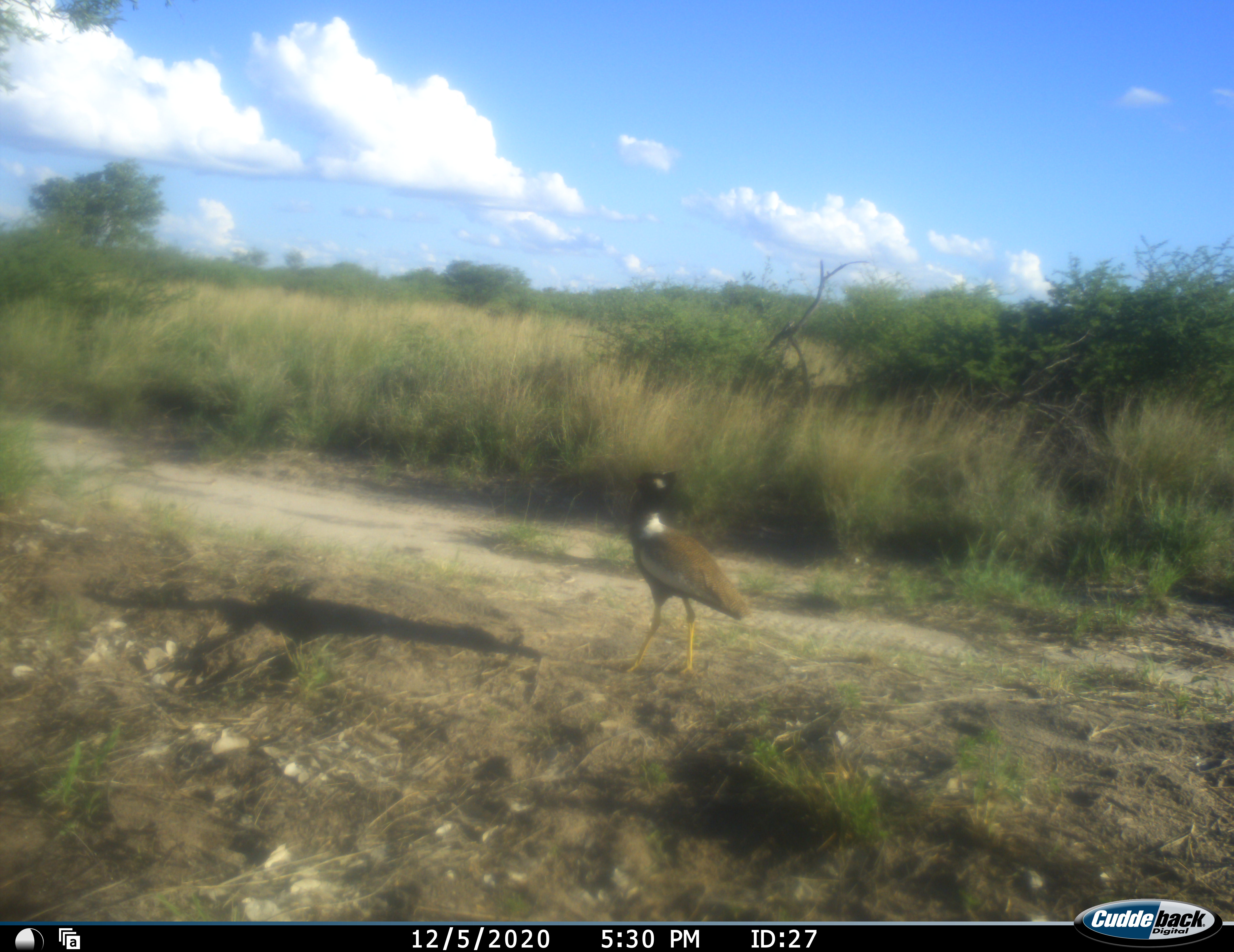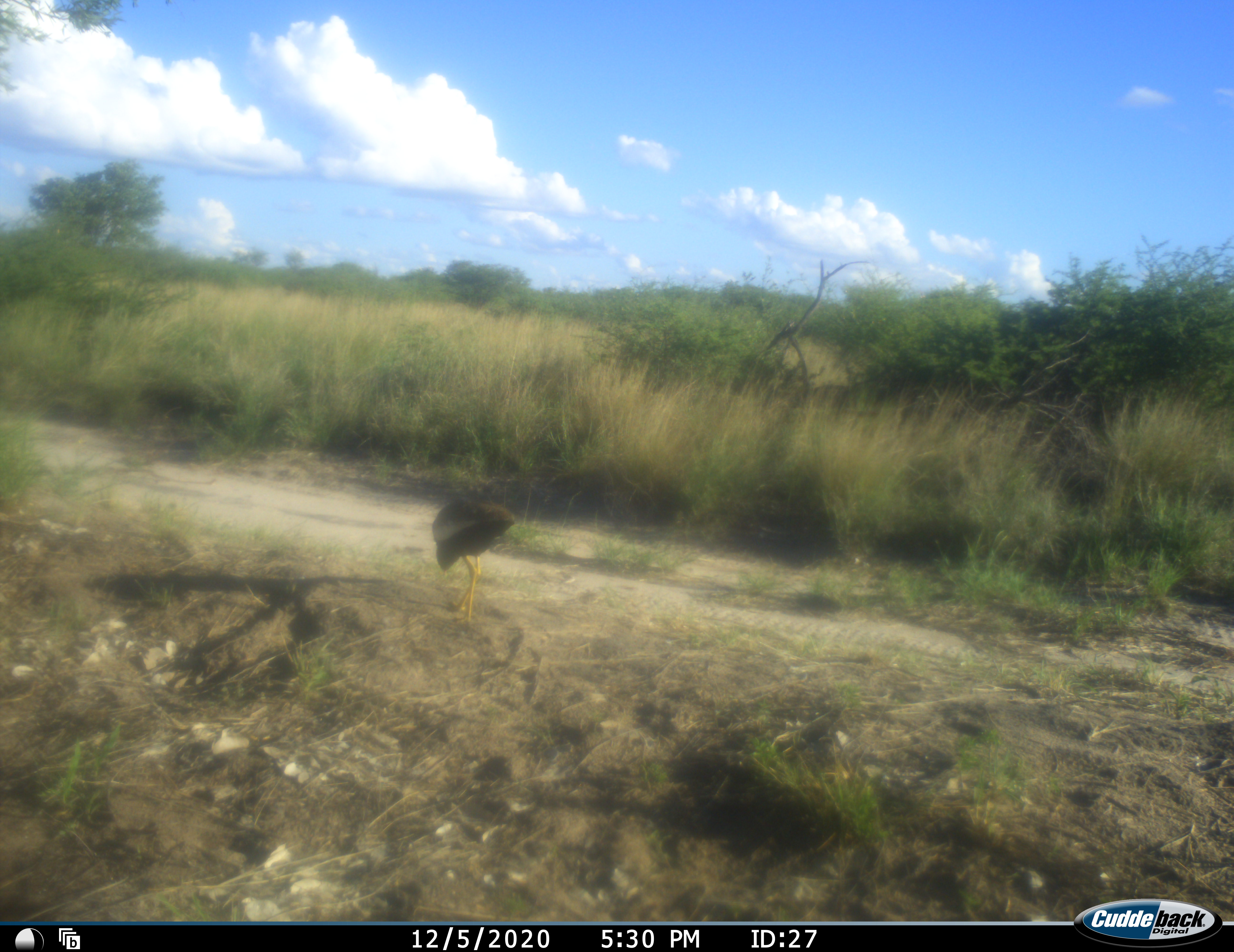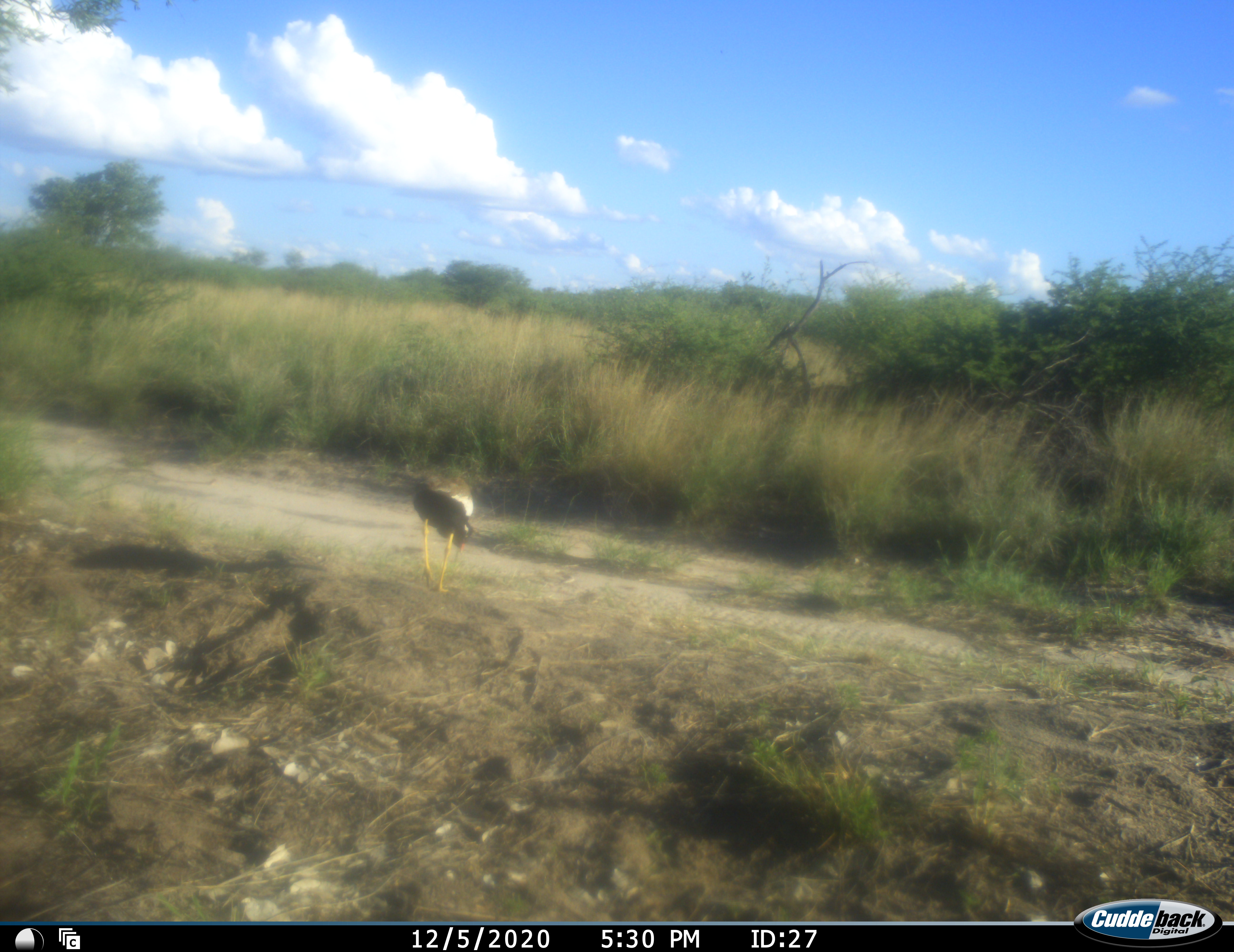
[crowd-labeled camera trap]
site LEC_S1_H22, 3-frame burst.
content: unidentified animal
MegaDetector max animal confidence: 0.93